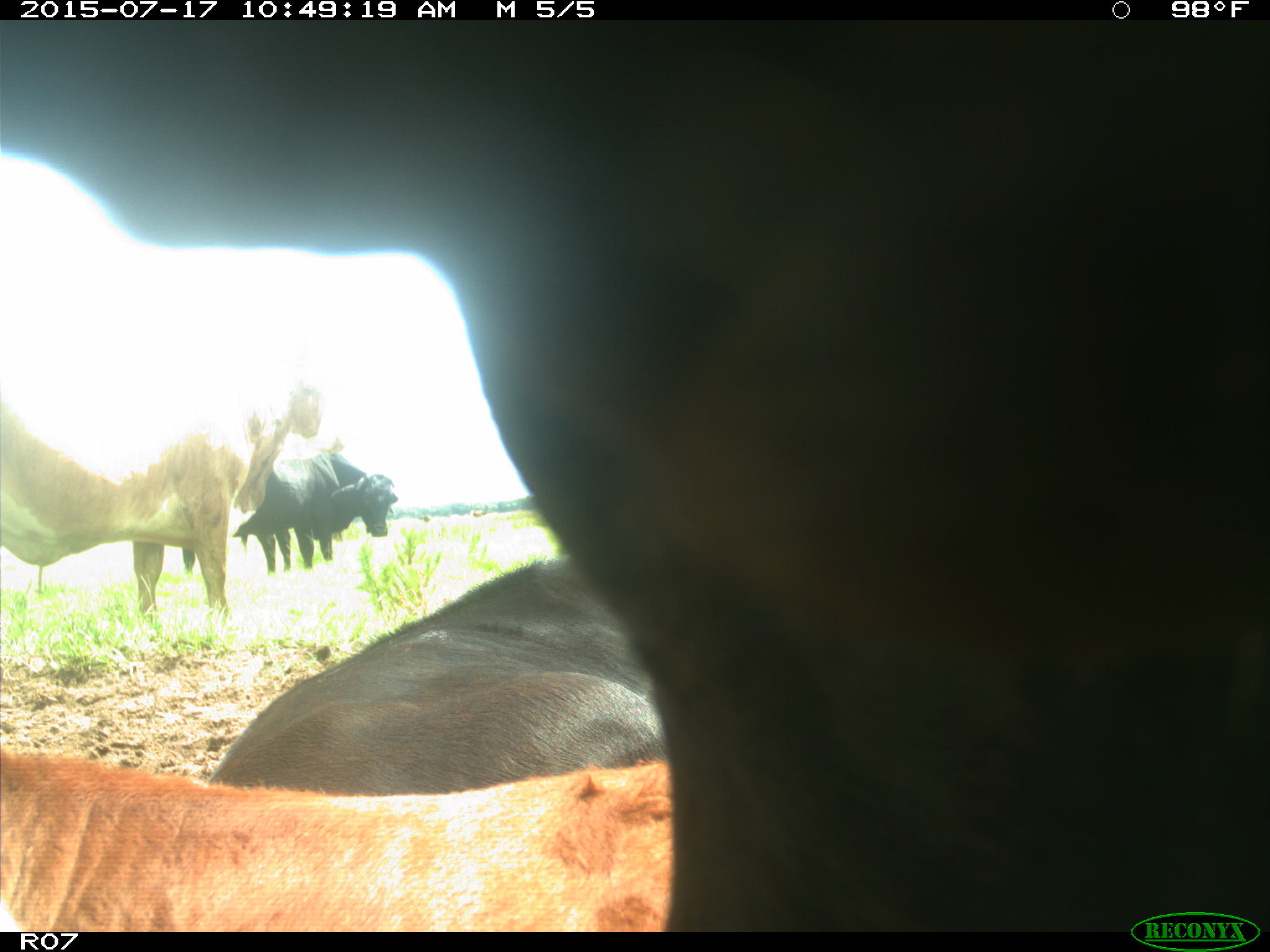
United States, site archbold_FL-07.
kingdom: Animalia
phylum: Chordata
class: Mammalia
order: Artiodactyla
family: Bovidae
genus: Bos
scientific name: Bos taurus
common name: domestic cow